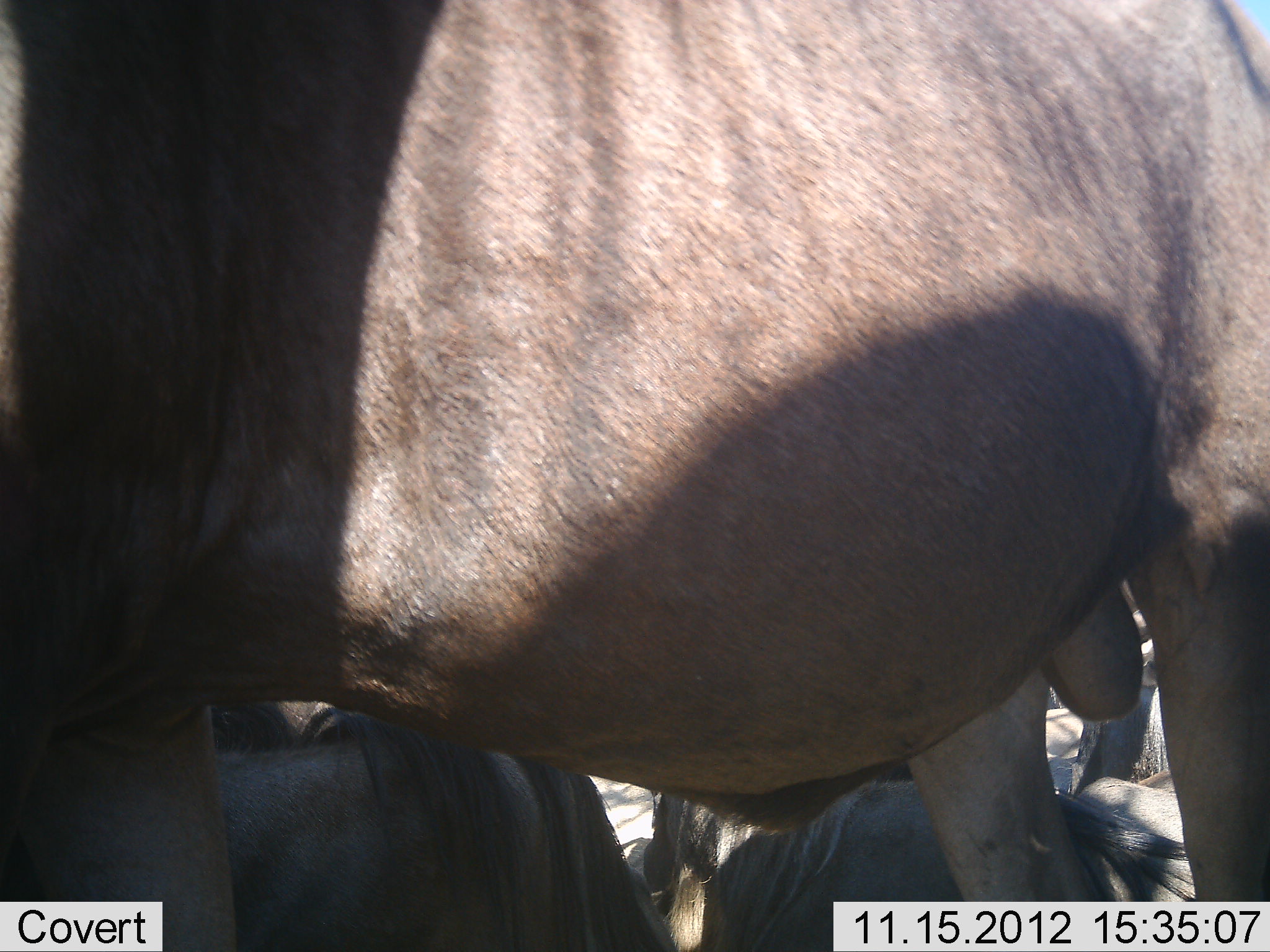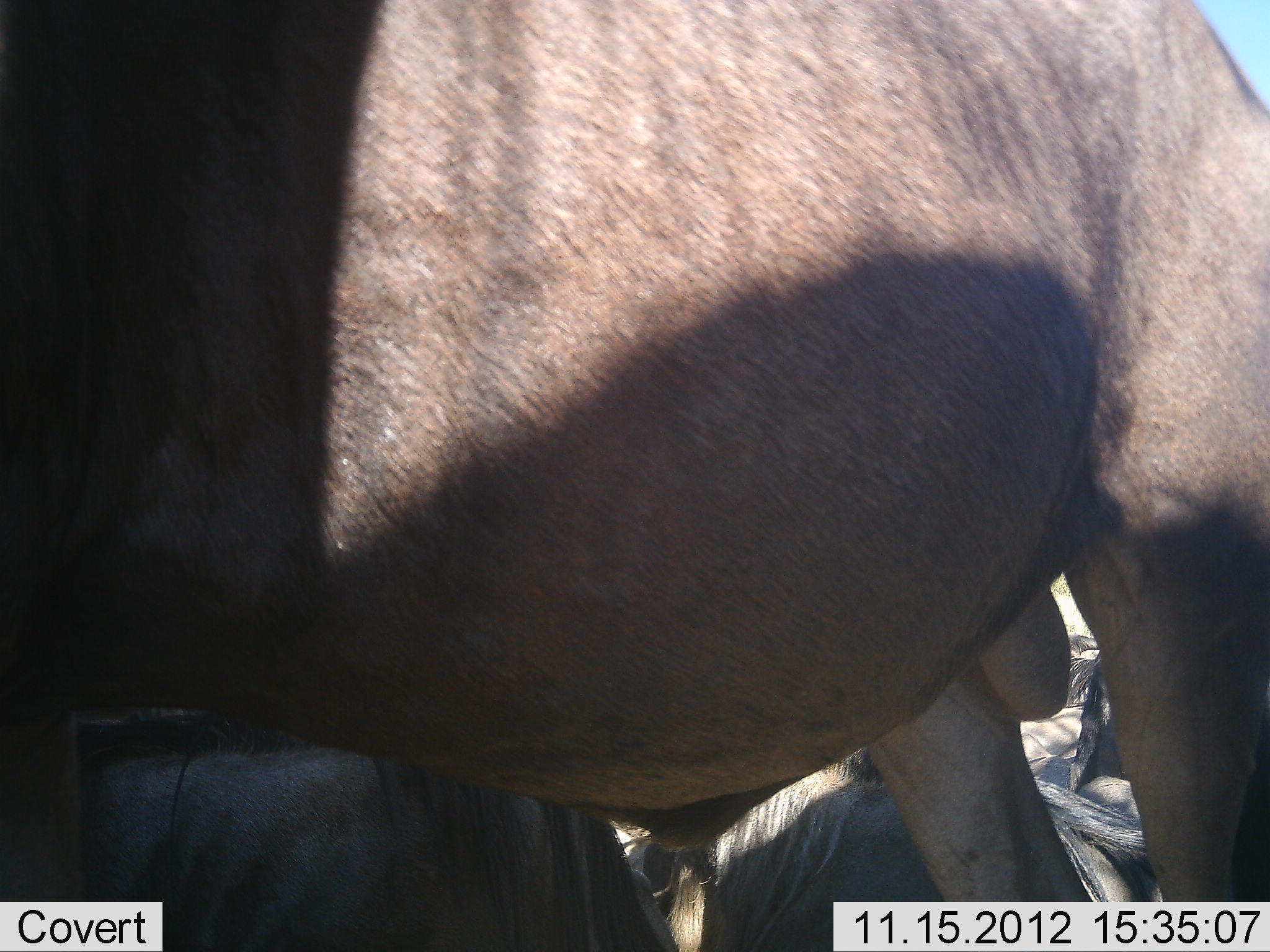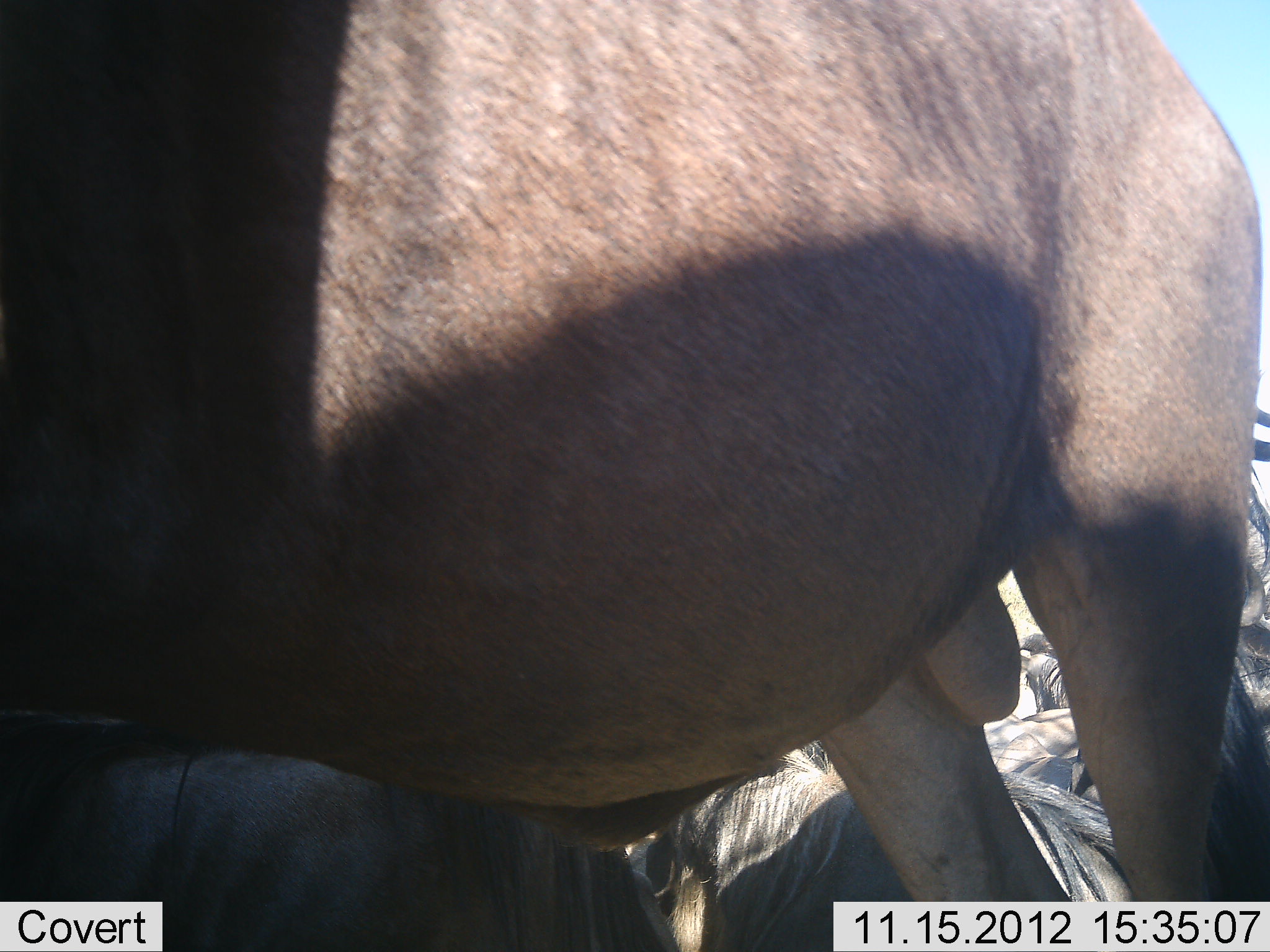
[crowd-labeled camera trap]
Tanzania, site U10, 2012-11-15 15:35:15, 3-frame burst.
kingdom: Animalia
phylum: Chordata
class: Mammalia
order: Artiodactyla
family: Bovidae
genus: Connochaetes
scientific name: Connochaetes taurinus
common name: blue wildebeest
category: wildebeest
Wildebeest (blue wildebeest) (Connochaetes taurinus), count 4. Behavior (volunteer vote fractions): standing 70%, resting 100%, moving 20%, interacting 0%. Young present (vote fraction): 0%. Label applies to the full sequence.